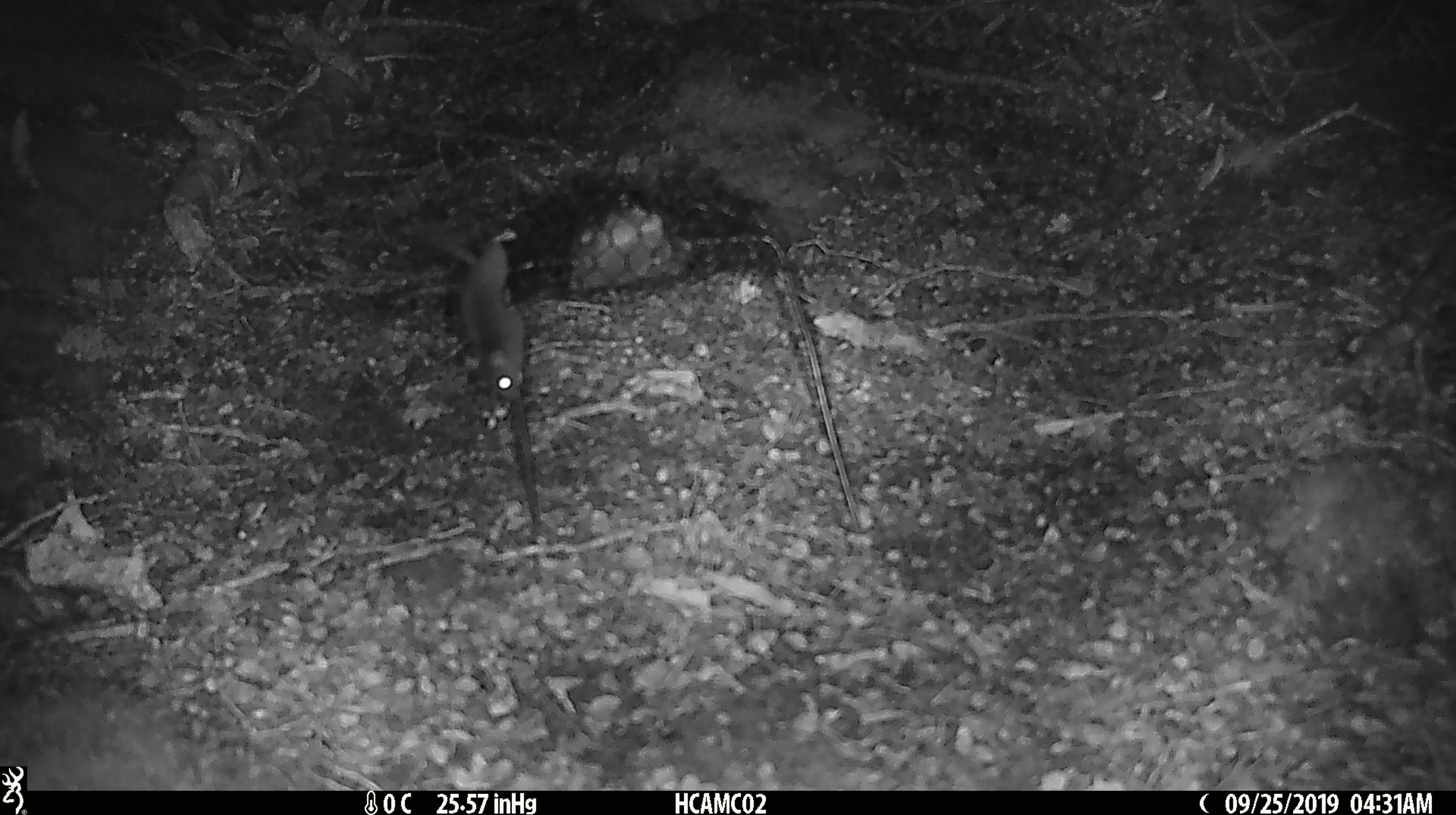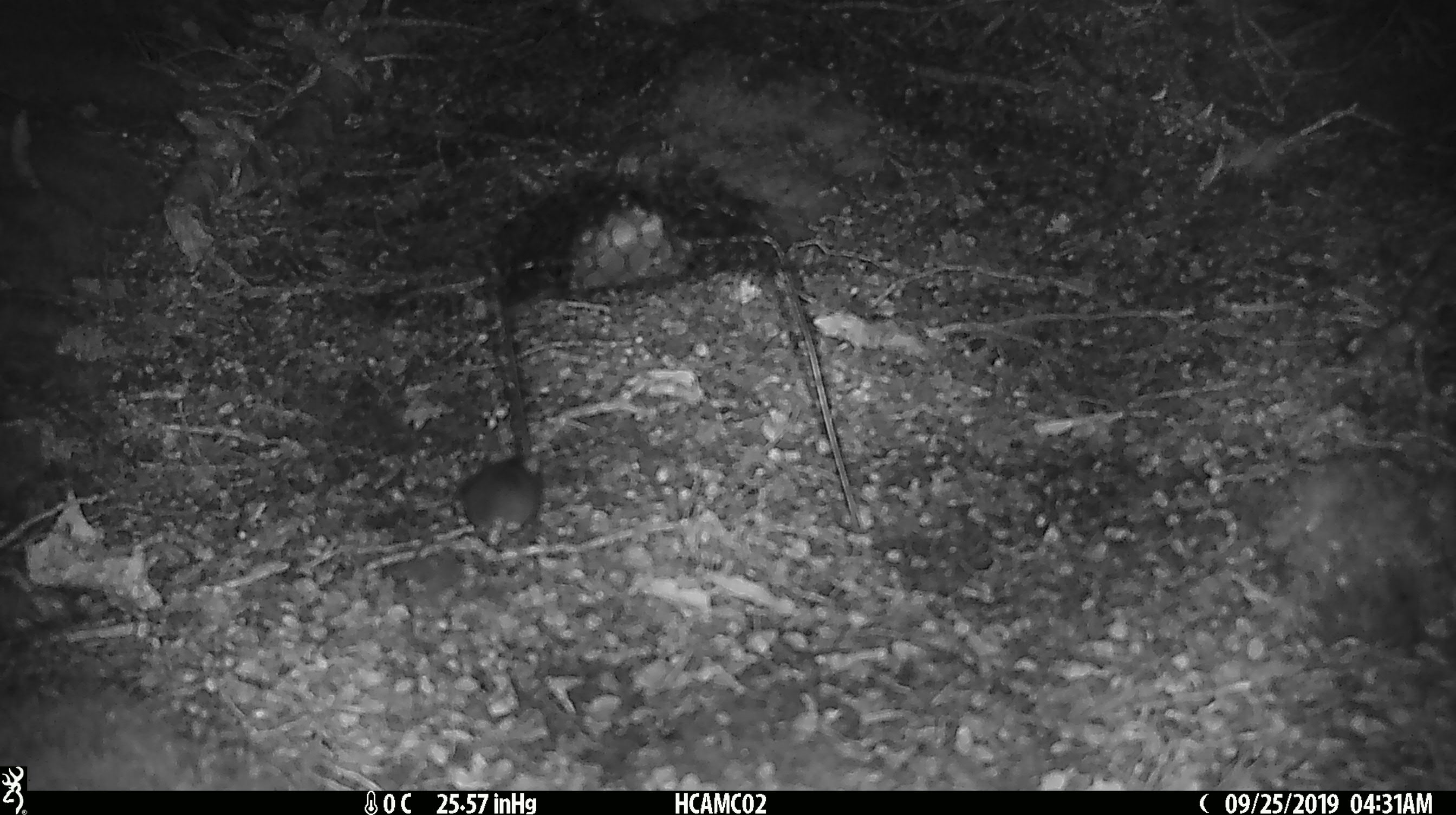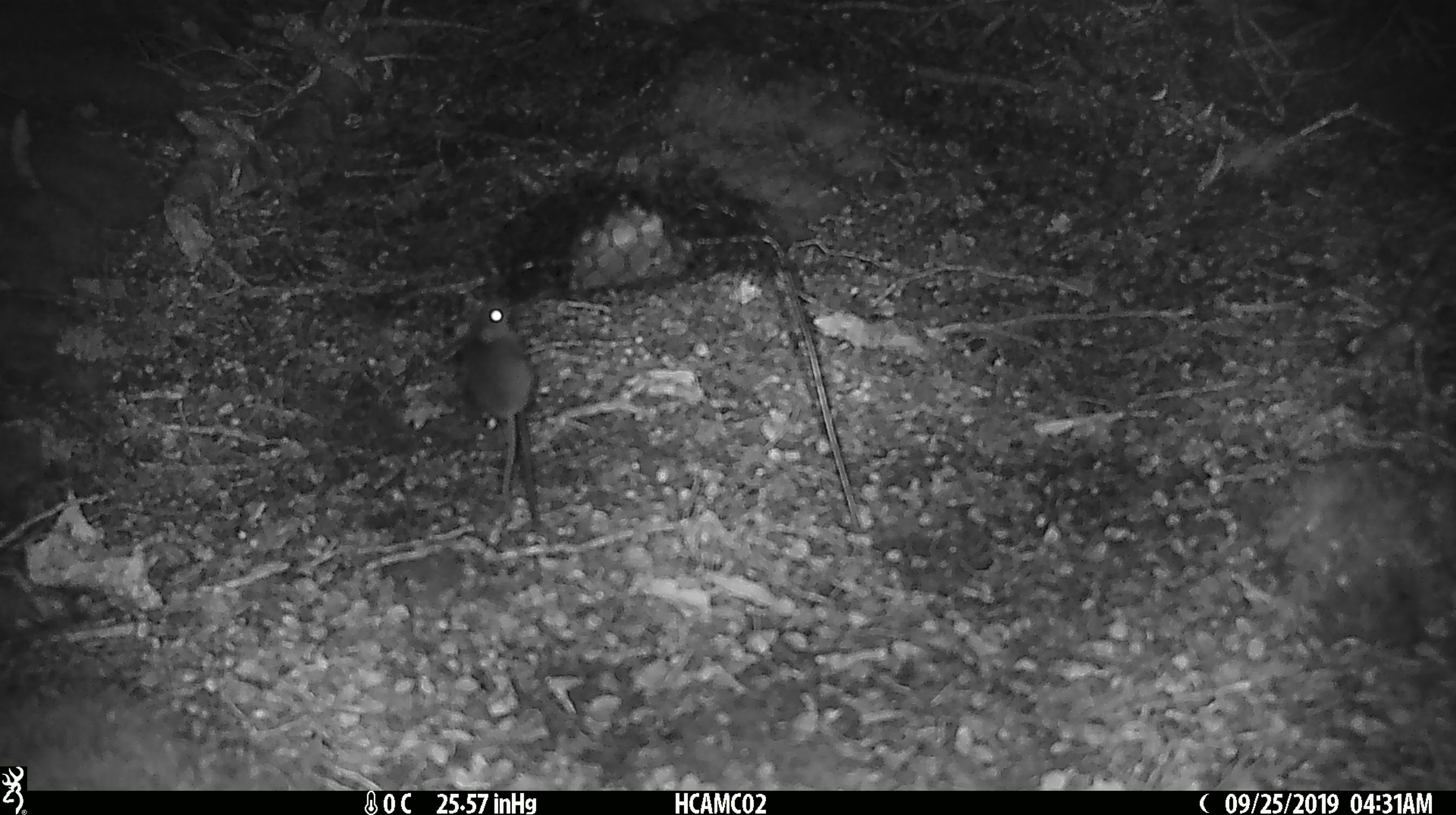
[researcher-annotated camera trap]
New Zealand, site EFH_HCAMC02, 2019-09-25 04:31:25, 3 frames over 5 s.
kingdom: Animalia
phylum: Chordata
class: Mammalia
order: Rodentia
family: Muridae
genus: Mus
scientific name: Mus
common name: mouse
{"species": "mouse (Mus)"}